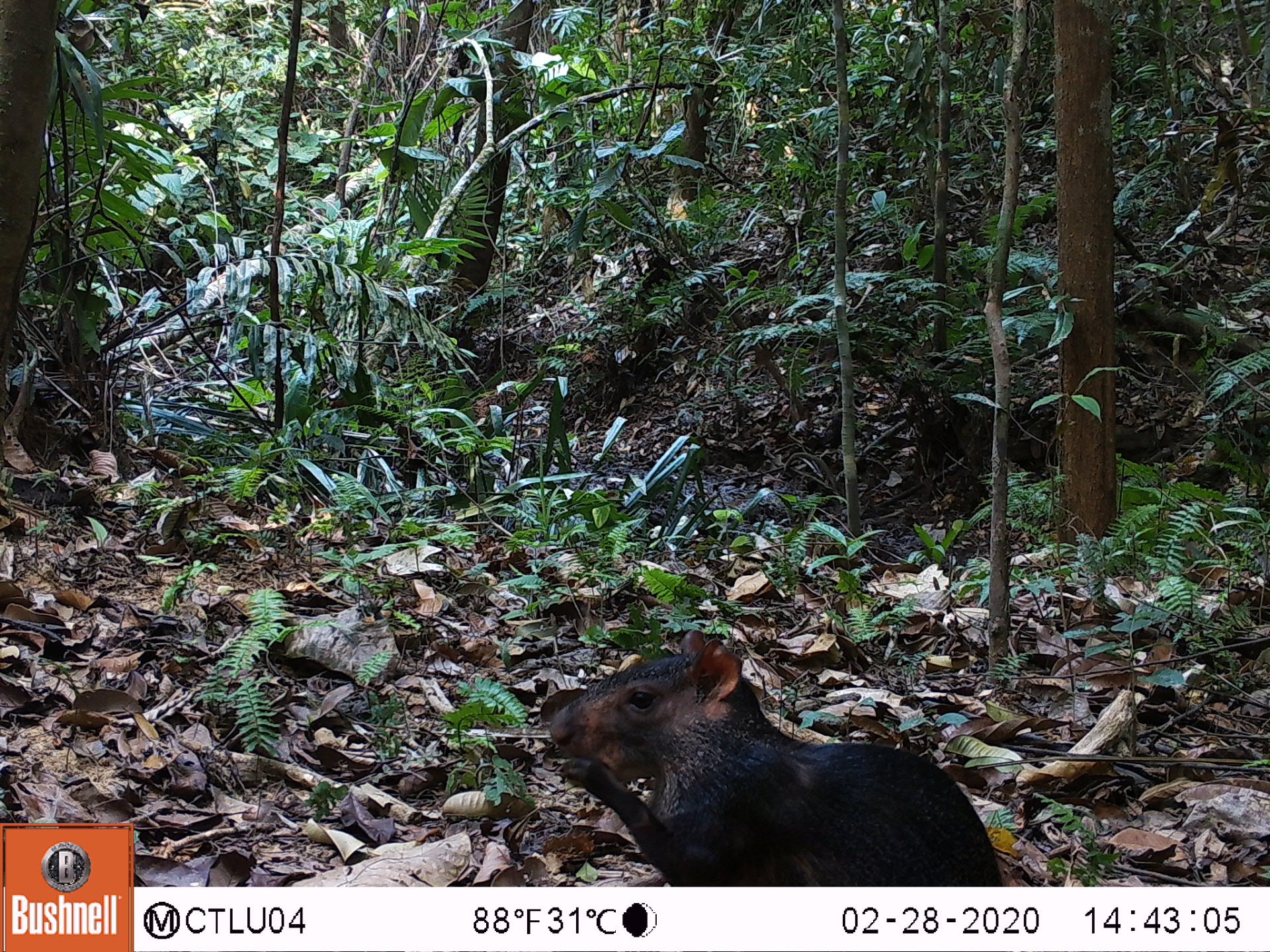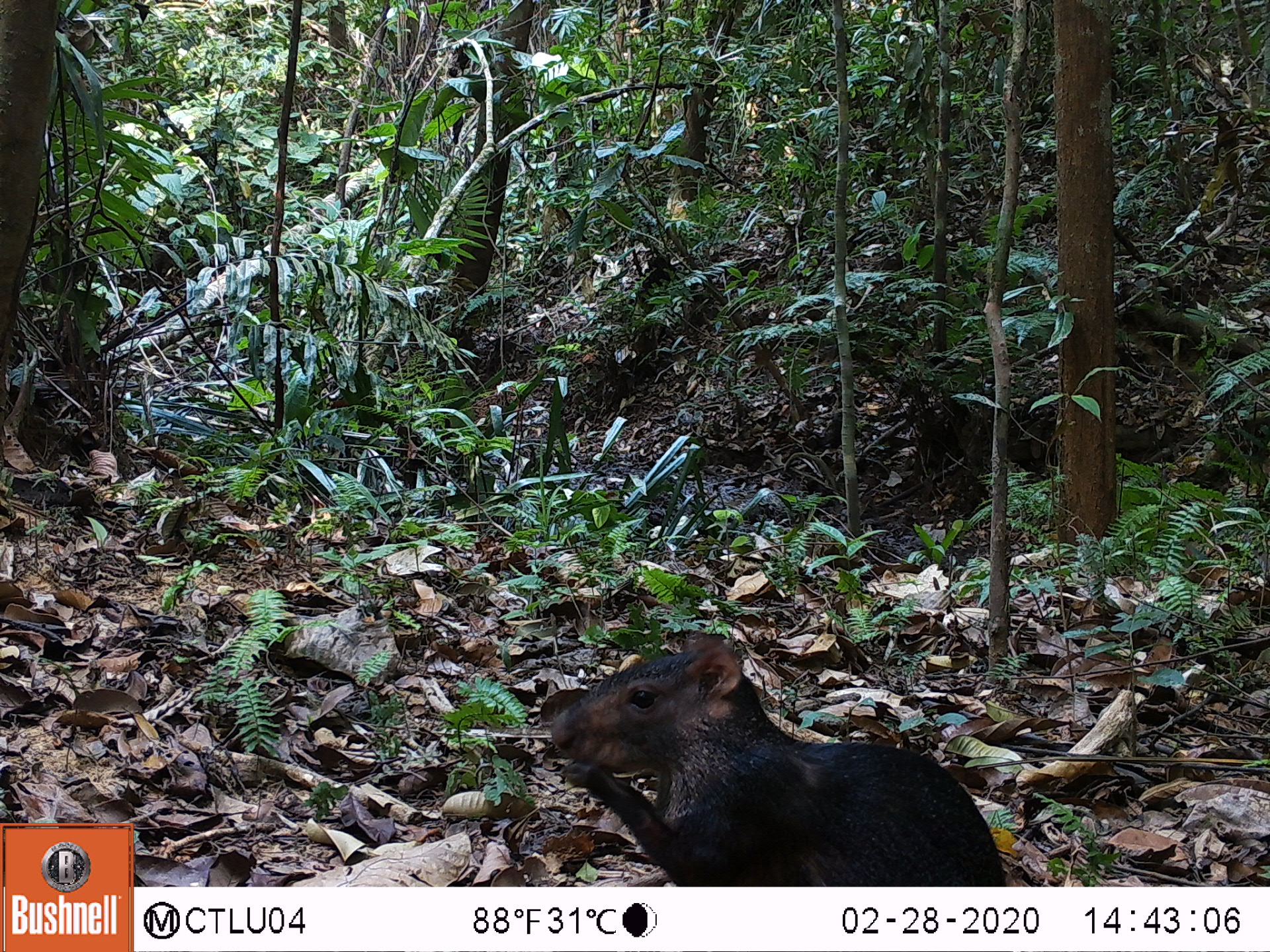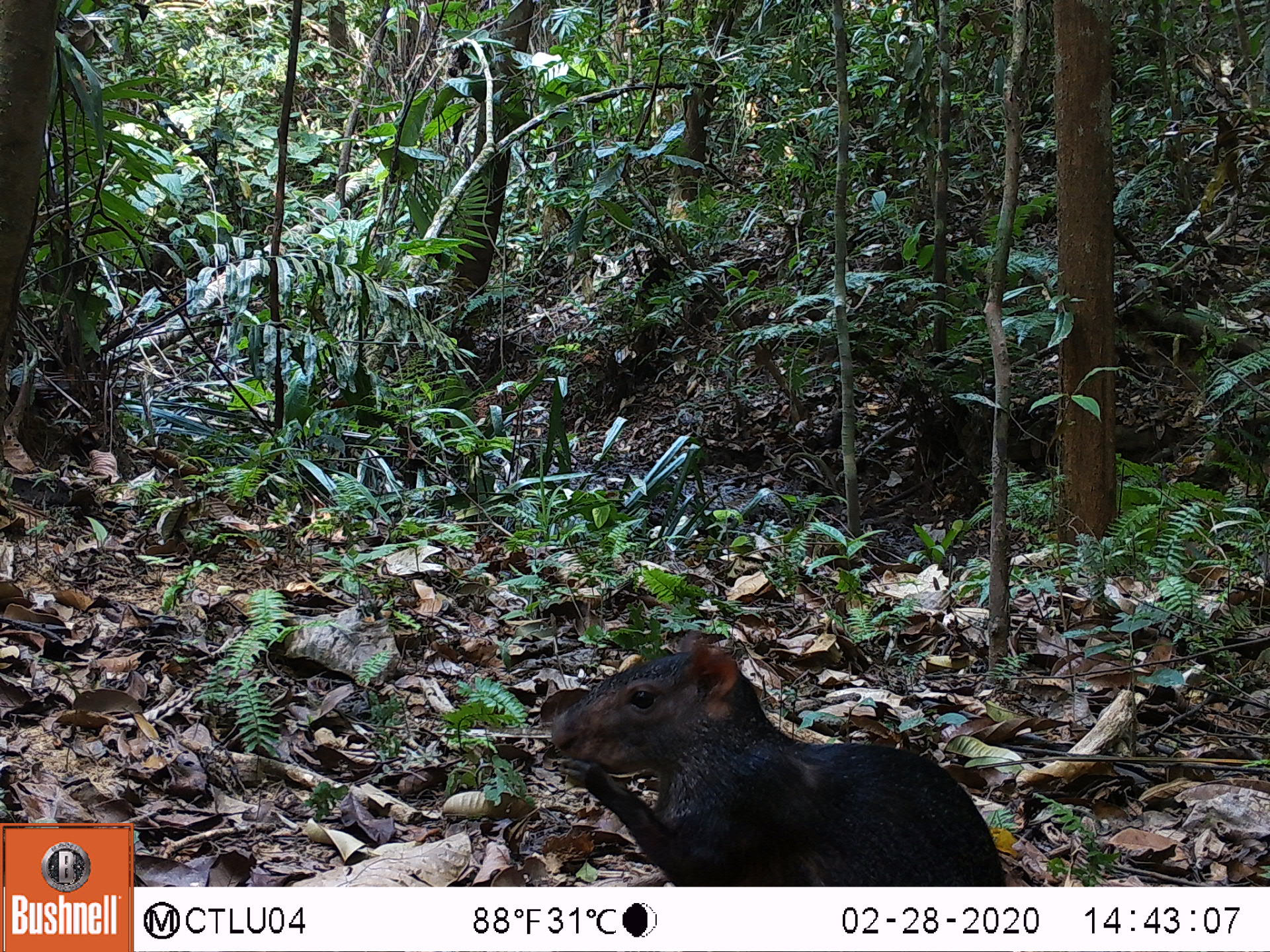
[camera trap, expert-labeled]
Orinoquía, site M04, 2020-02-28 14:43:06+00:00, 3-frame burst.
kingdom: Animalia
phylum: Chordata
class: Mammalia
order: Rodentia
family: Dasyproctidae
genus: Dasyprocta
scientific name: Dasyprocta fuliginosa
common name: black agouti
Black agouti (Dasyprocta fuliginosa).